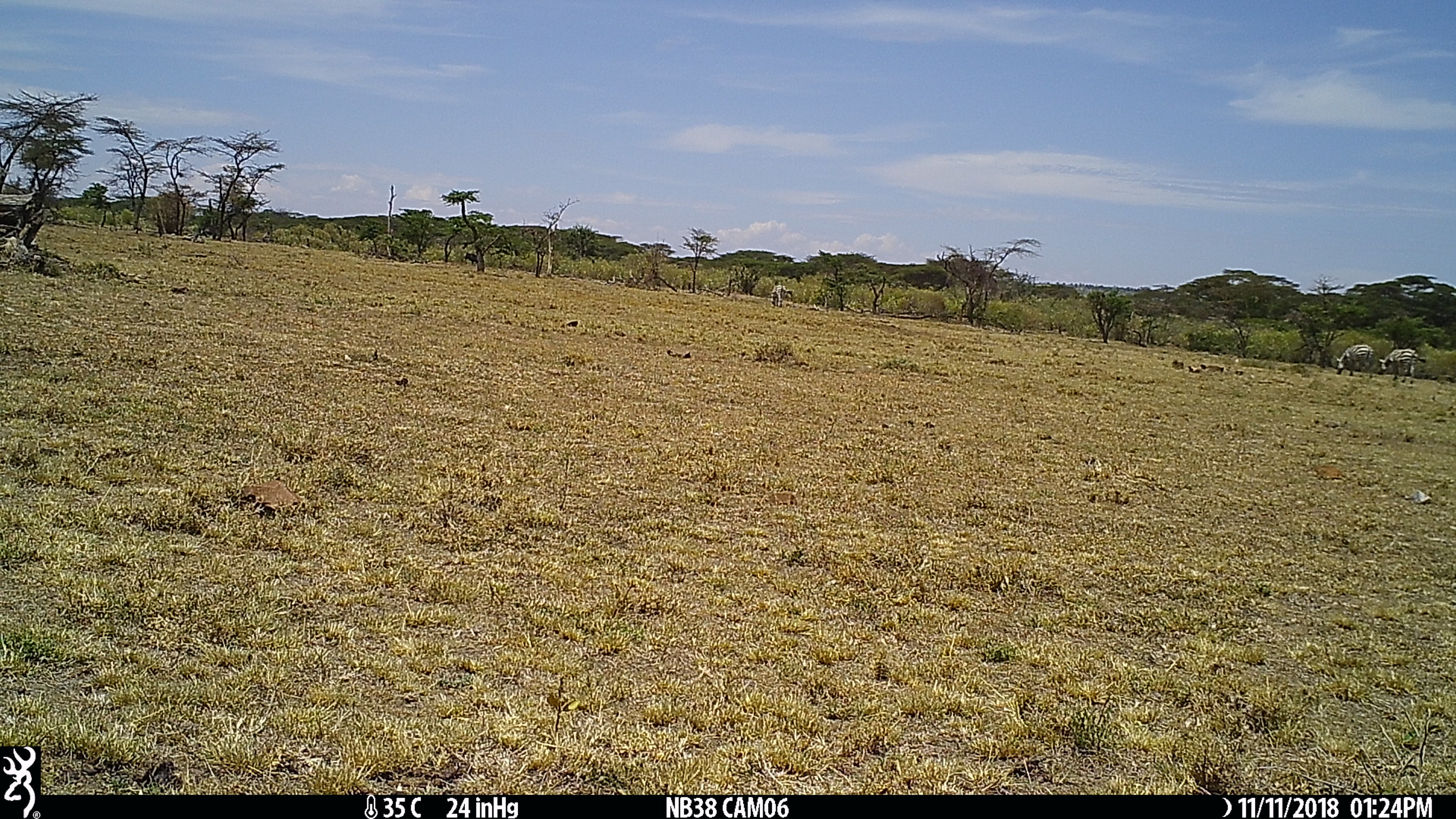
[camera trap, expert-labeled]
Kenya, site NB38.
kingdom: Animalia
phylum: Chordata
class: Mammalia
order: Perissodactyla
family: Equidae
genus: Equus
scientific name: Equus quagga burchellii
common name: burchell's zebra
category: zebra